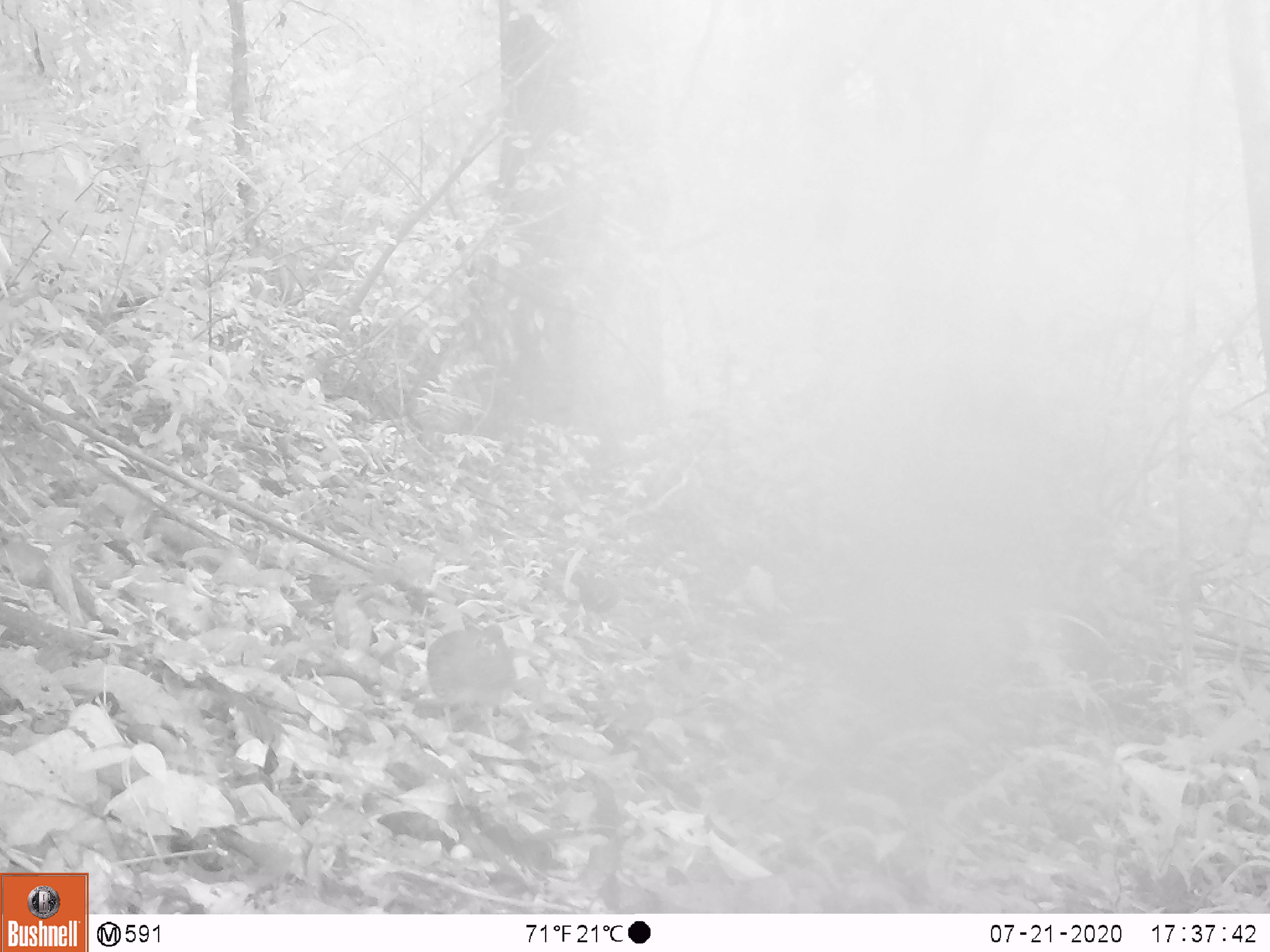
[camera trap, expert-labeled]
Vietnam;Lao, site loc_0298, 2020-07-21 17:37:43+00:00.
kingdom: Animalia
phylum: Chordata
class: Aves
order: Galliformes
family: Phasianidae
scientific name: Phasianidae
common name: partridge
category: unidentified partridge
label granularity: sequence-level